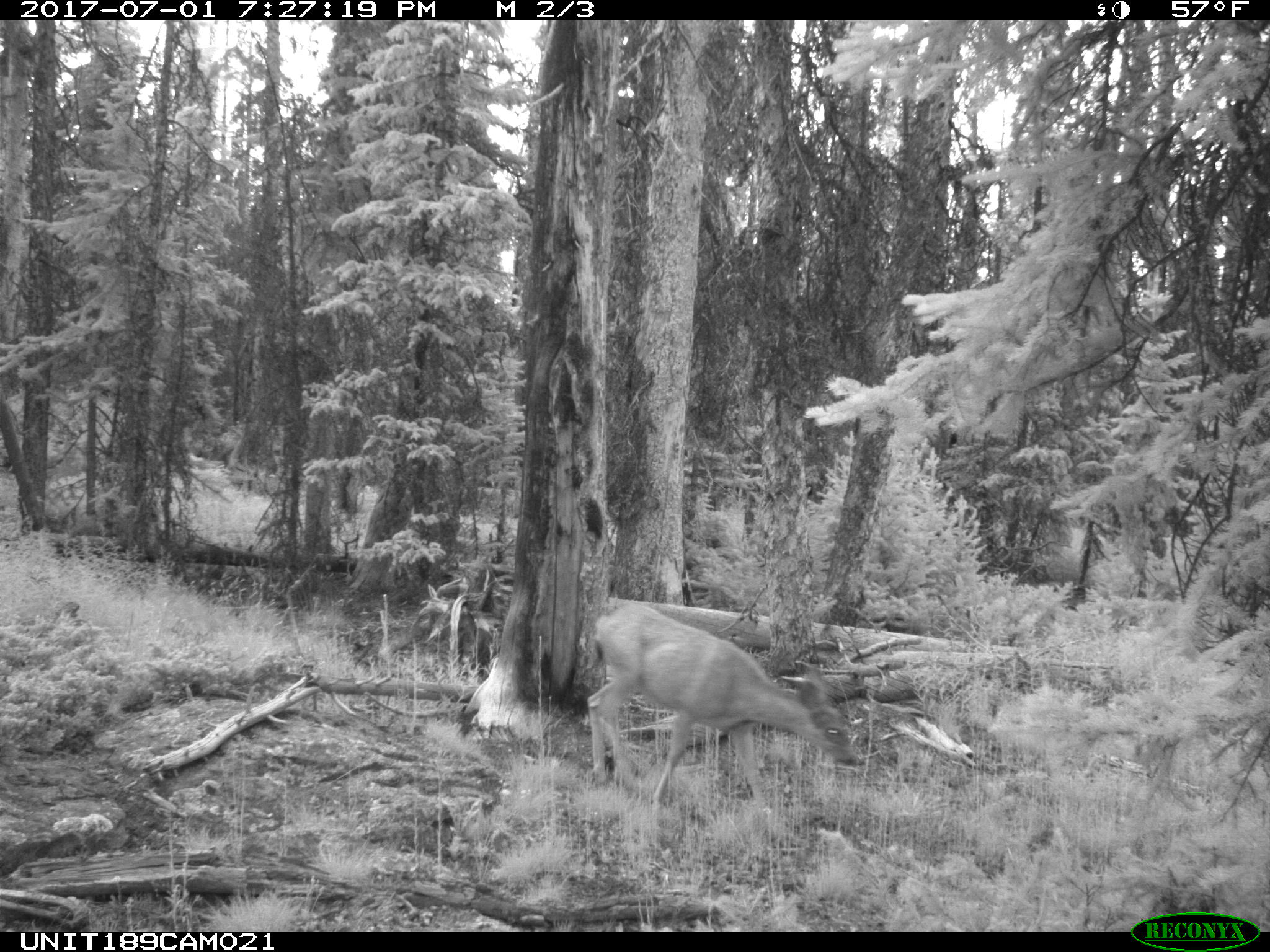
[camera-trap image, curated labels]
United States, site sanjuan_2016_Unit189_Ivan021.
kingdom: Animalia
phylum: Chordata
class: Mammalia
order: Artiodactyla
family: Cervidae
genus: Odocoileus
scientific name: Odocoileus hemionus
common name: mule deer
Odocoileus hemionus (mule deer).